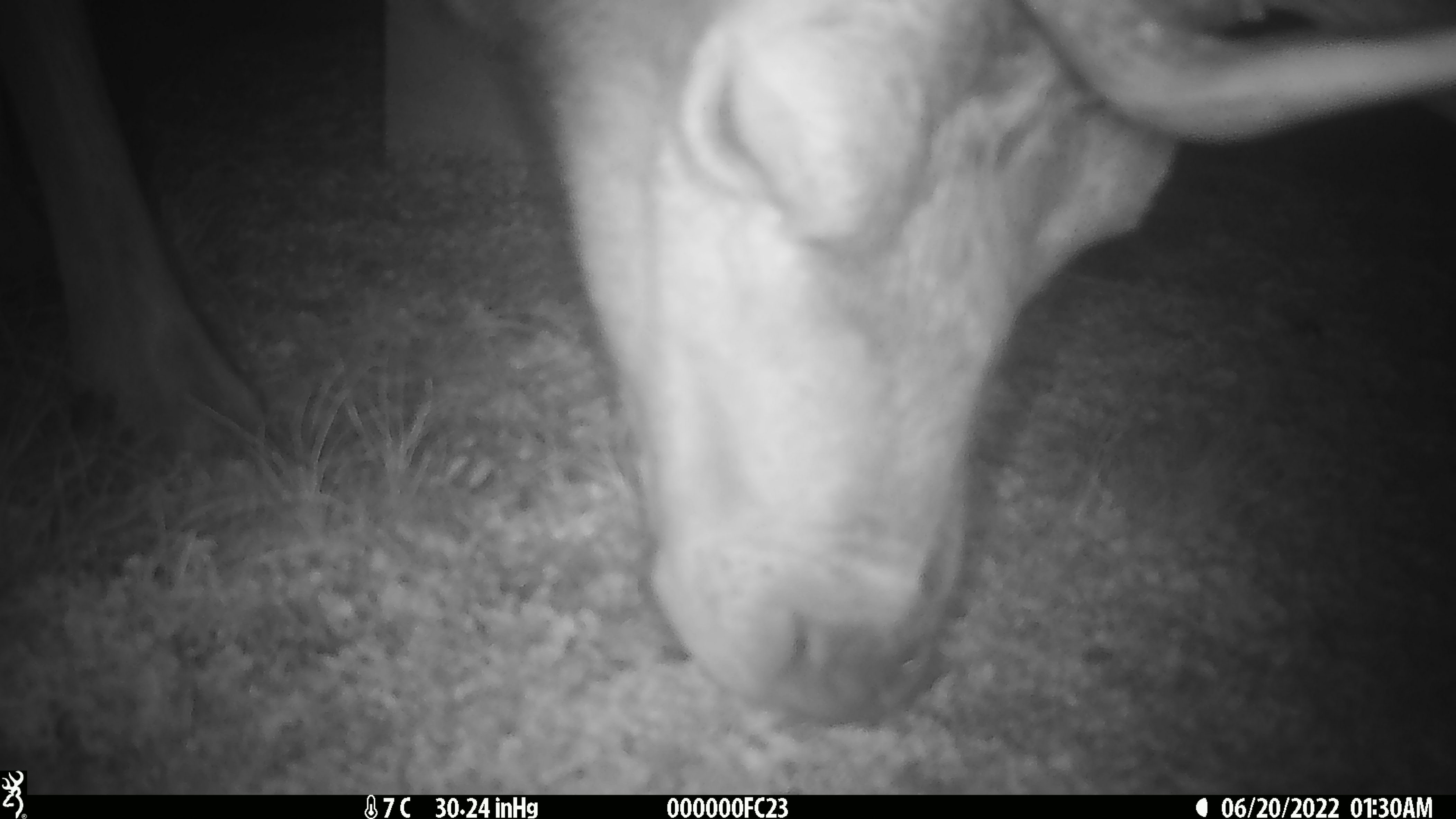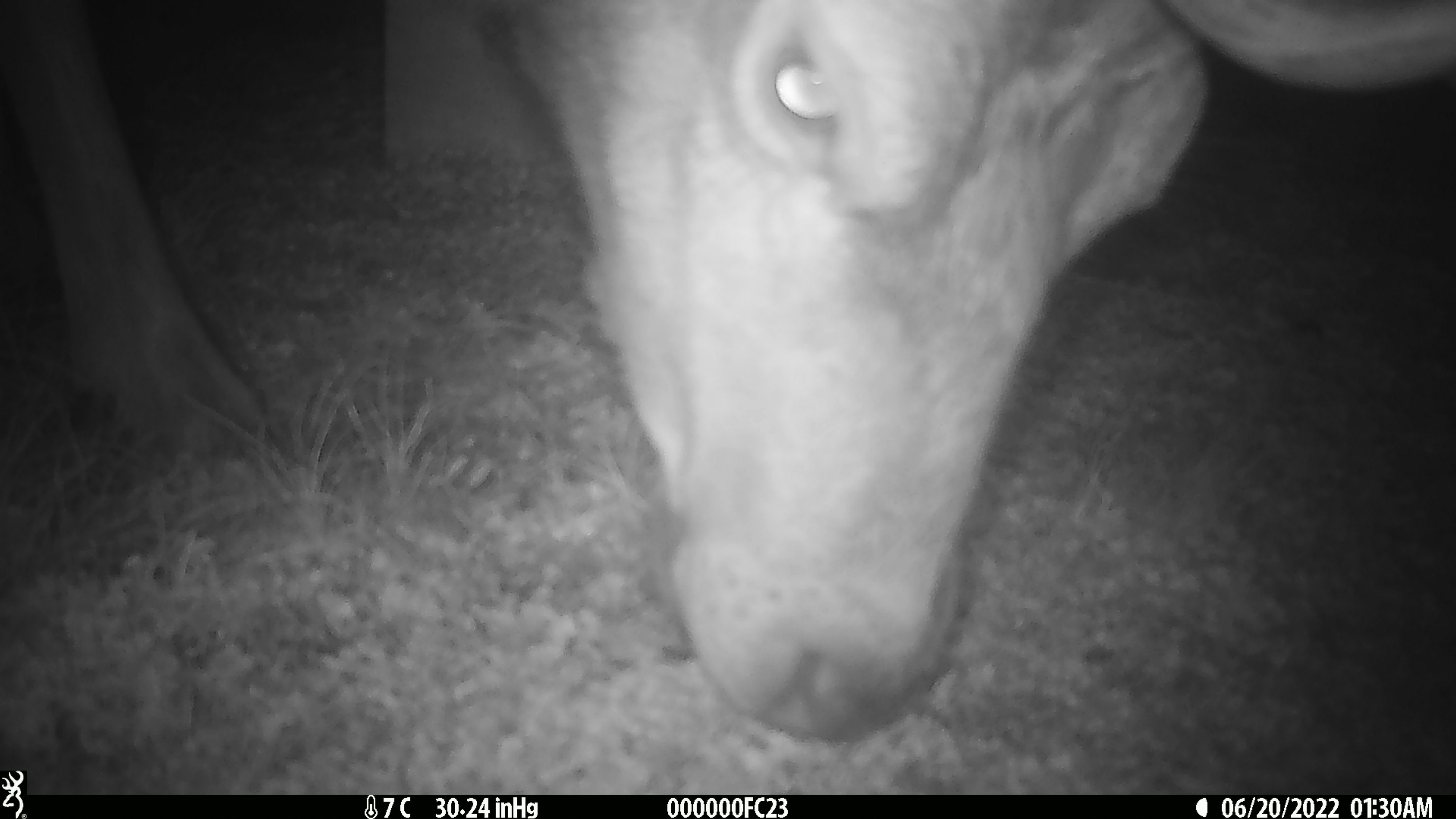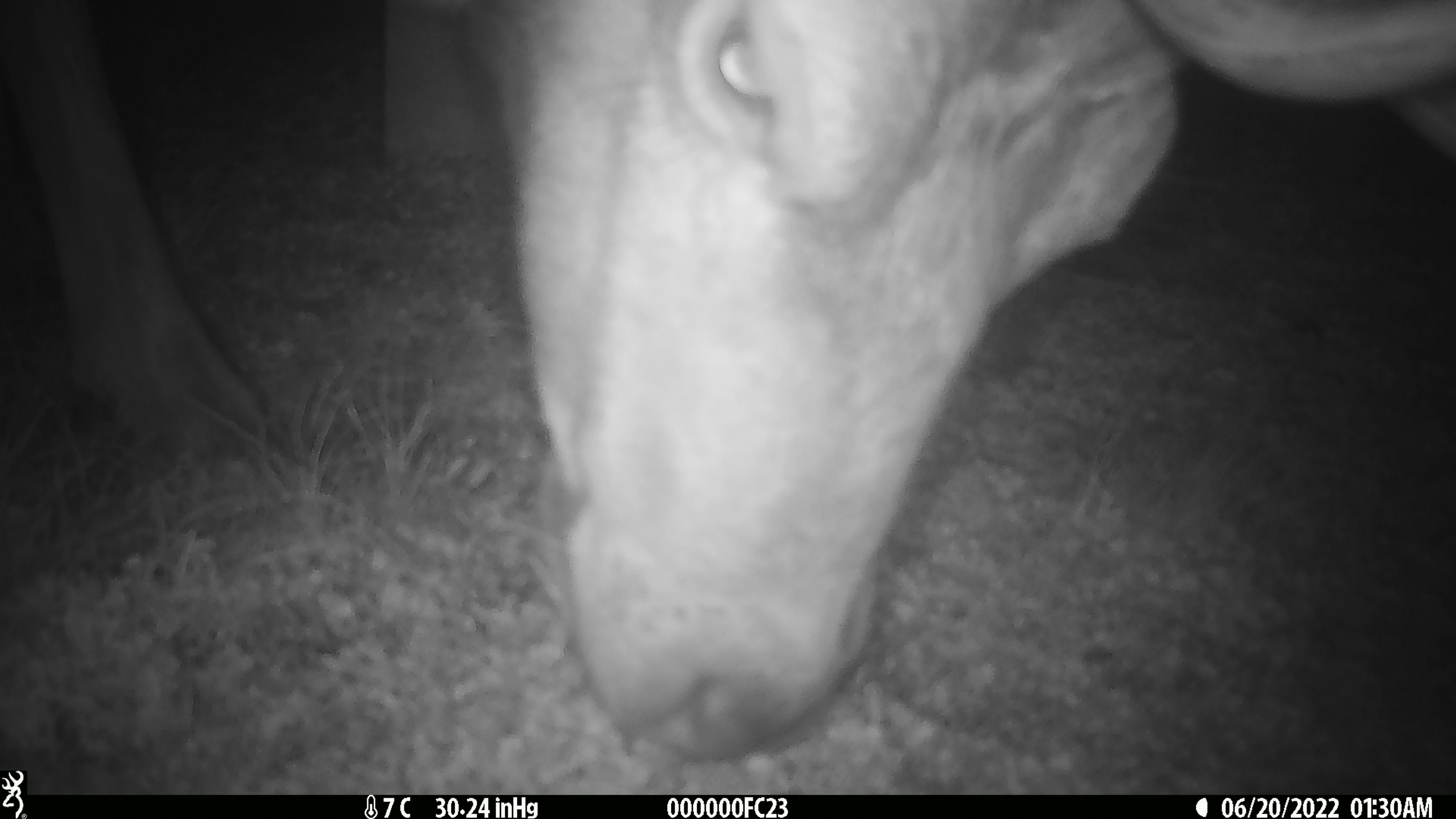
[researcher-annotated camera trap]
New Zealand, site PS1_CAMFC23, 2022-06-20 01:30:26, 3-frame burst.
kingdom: Animalia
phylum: Chordata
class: Mammalia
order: Artiodactyla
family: Cervidae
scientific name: Cervidae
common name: deer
Deer (Cervidae).